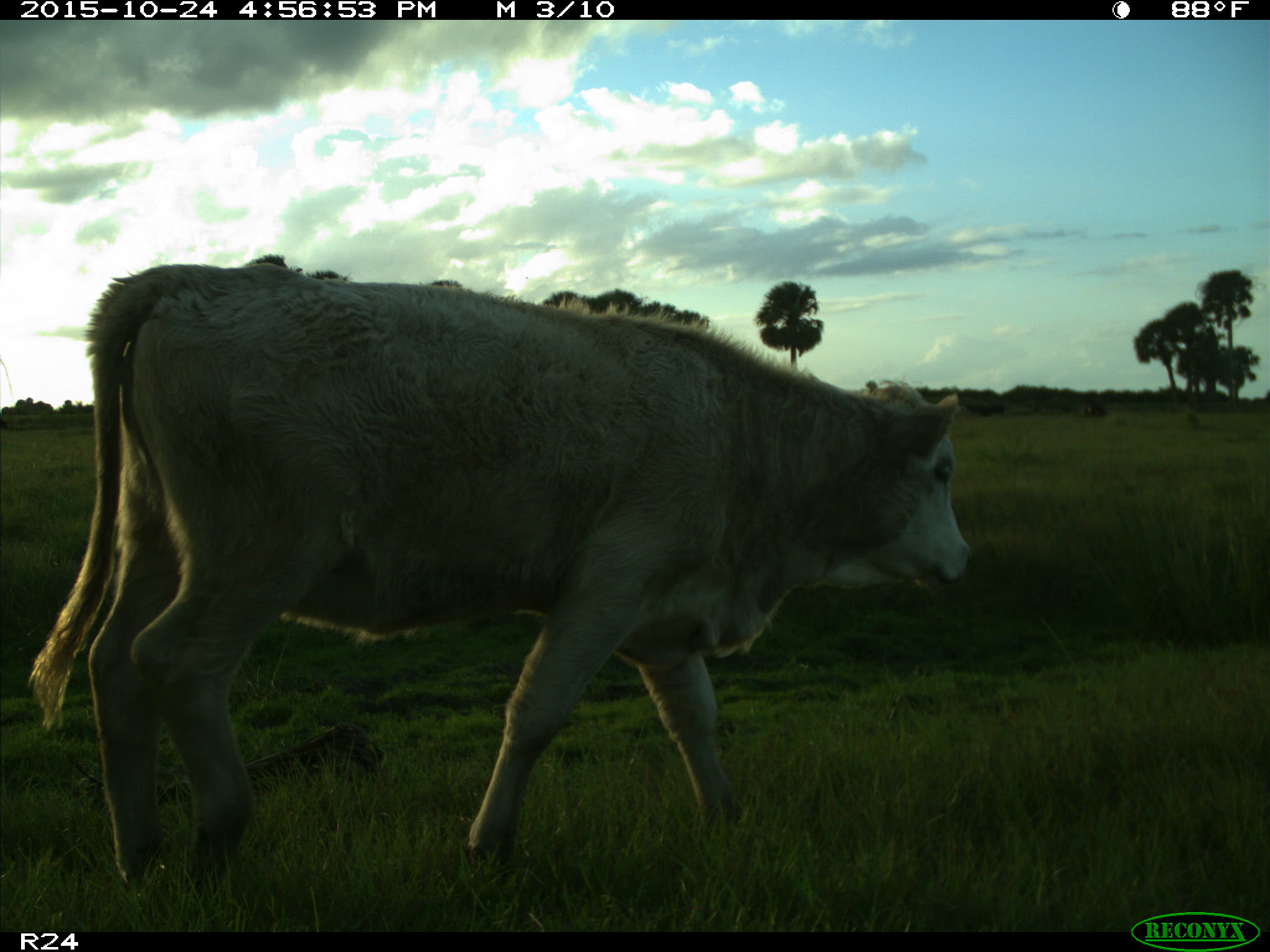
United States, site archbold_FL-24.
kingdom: Animalia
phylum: Chordata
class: Mammalia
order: Artiodactyla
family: Bovidae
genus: Bos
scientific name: Bos taurus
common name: domestic cow